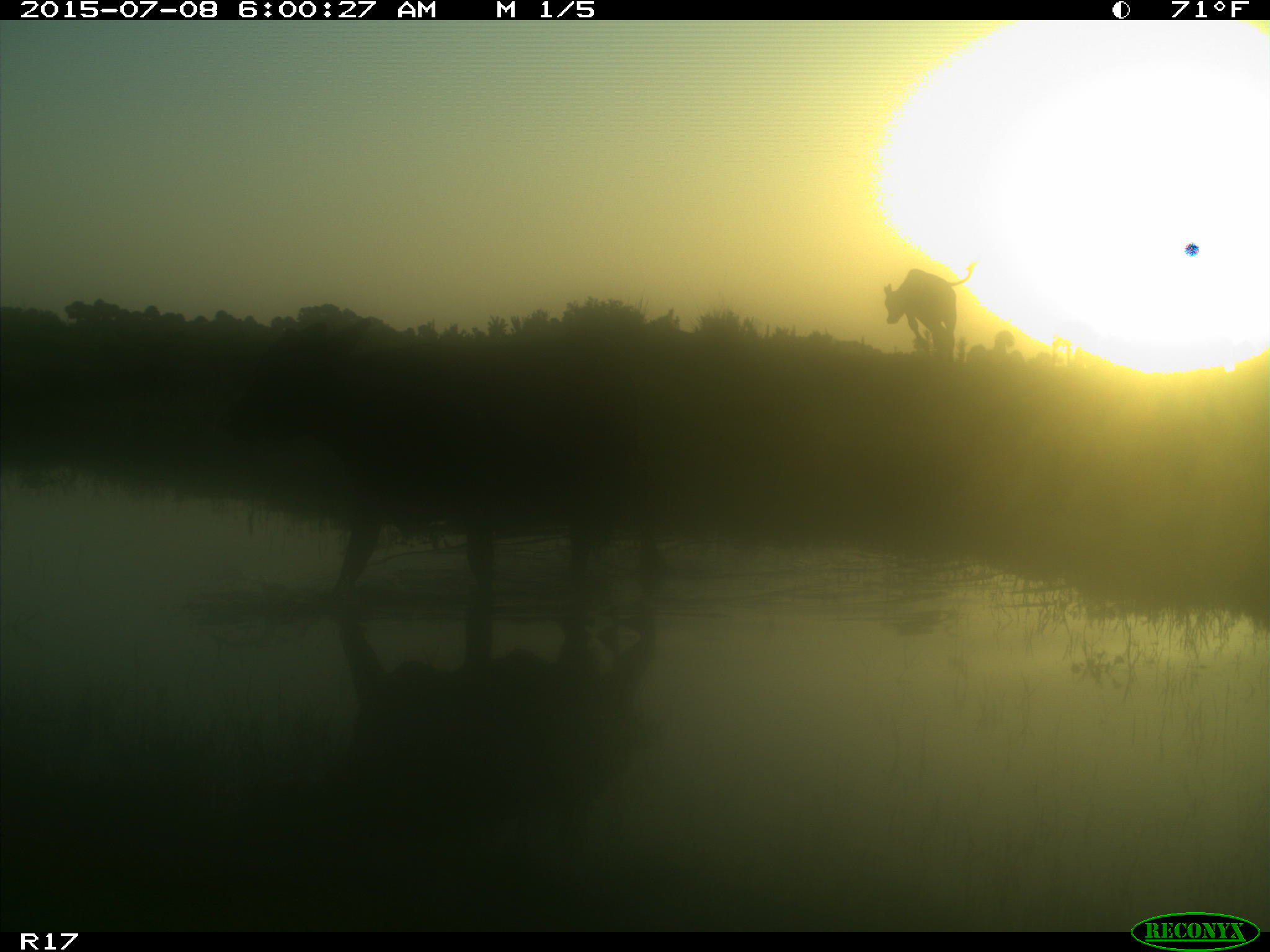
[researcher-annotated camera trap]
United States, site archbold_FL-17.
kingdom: Animalia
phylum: Chordata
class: Mammalia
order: Artiodactyla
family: Bovidae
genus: Bos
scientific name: Bos taurus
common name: domestic cow